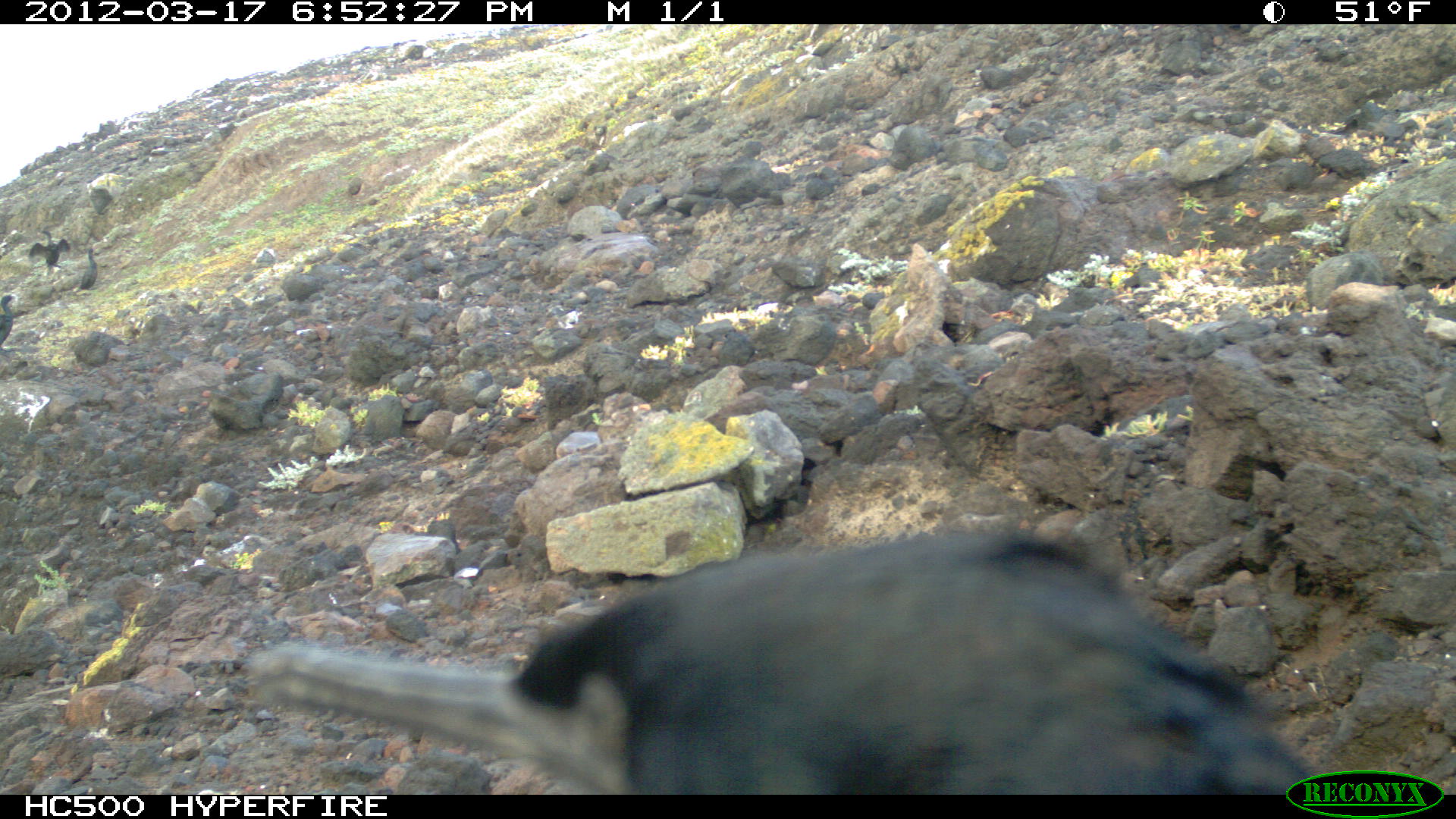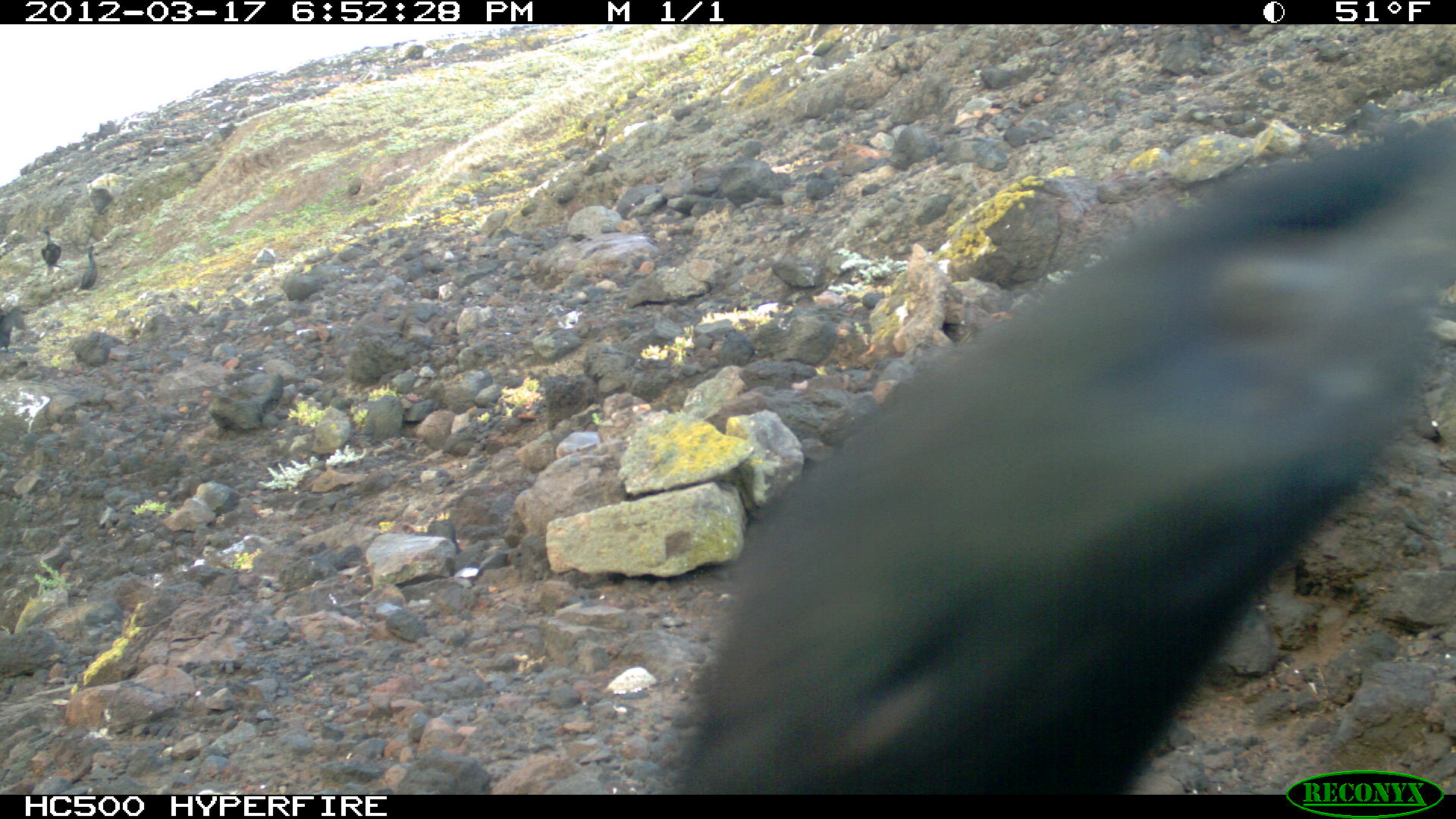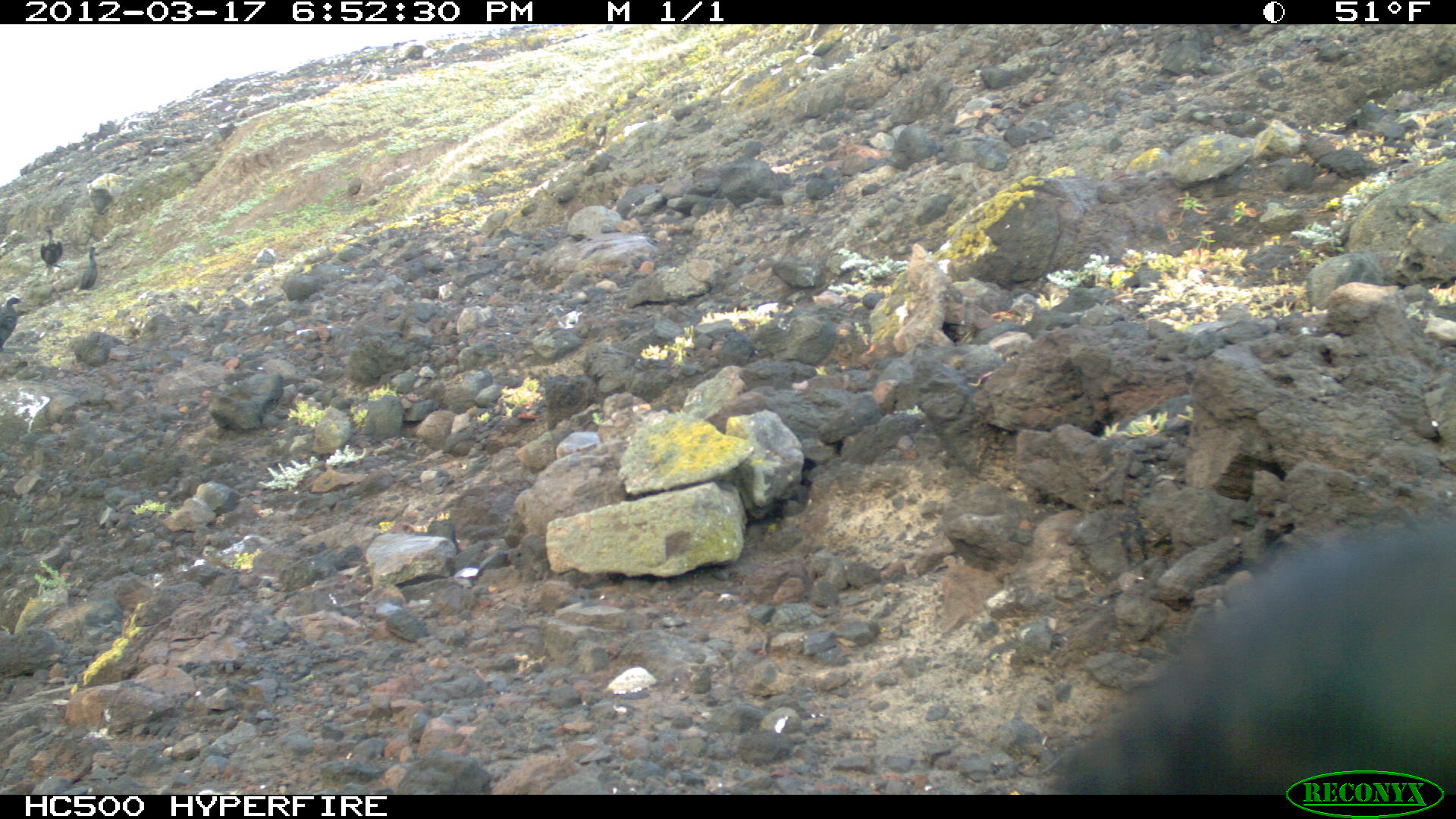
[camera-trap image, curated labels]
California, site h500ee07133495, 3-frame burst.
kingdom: Animalia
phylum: Chordata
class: Aves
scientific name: Aves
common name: bird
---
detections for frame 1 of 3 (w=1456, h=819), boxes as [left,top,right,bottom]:
bird: [246,529,1320,794]; [29,230,69,268]; [78,247,97,290]; [0,294,14,346]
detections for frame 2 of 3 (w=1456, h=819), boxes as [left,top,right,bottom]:
bird: [649,111,1454,794]; [33,228,65,275]; [71,243,98,293]; [0,306,26,353]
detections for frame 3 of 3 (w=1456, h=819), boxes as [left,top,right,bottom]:
bird: [1043,523,1455,795]